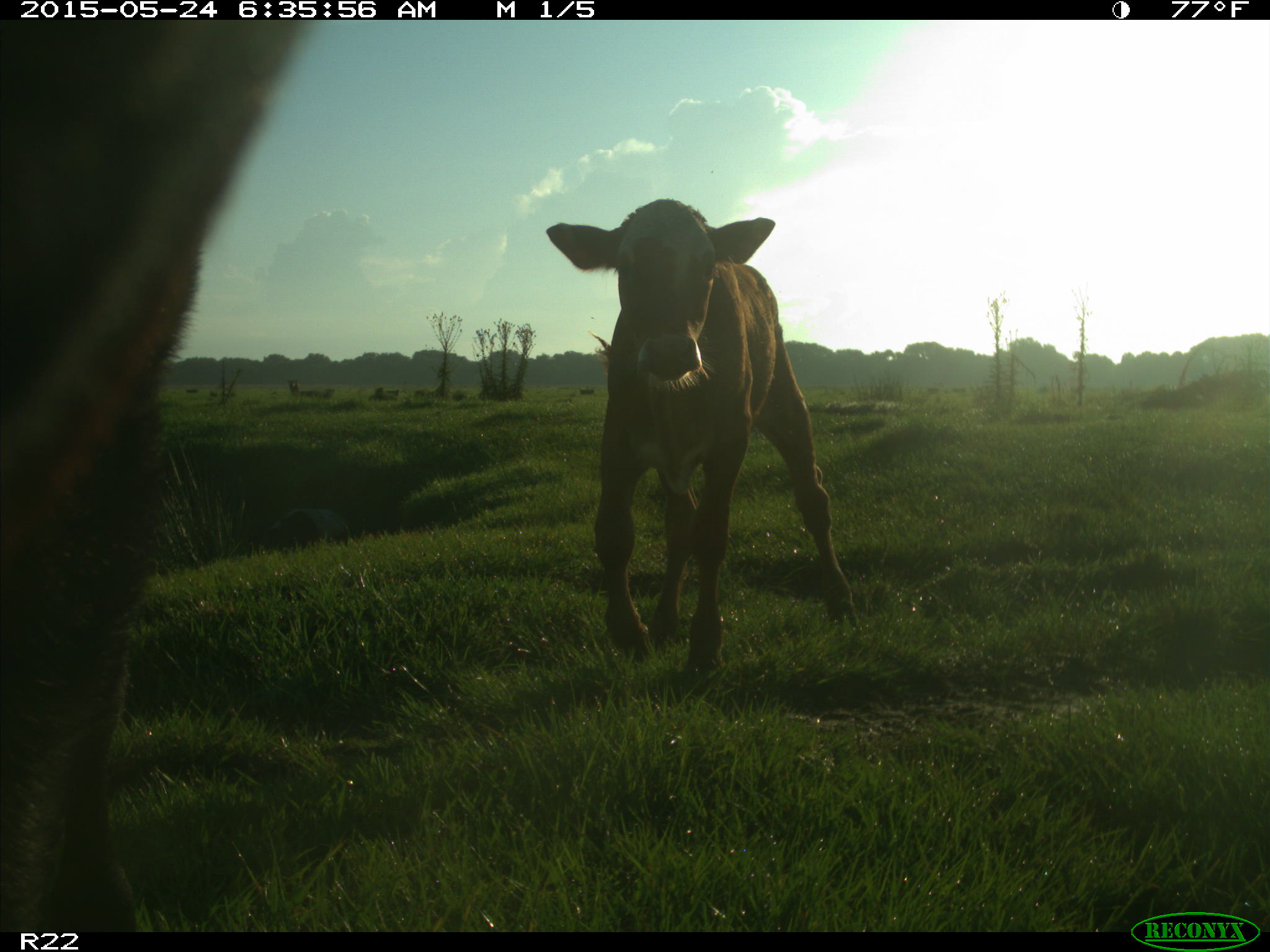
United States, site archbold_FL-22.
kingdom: Animalia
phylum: Chordata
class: Mammalia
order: Artiodactyla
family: Bovidae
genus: Bos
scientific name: Bos taurus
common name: domestic cow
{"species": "Bos taurus (domestic cow)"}